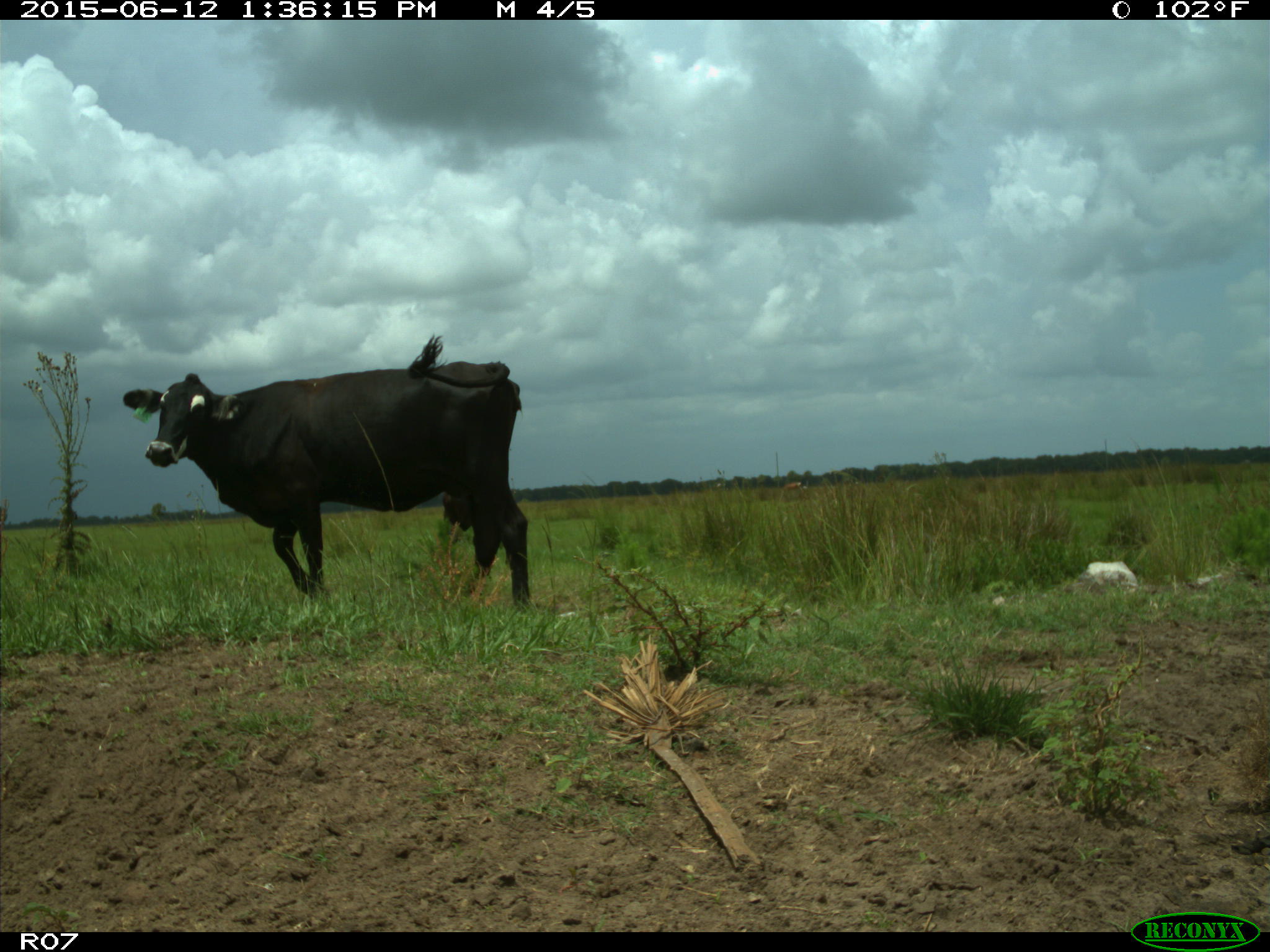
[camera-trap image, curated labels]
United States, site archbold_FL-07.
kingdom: Animalia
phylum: Chordata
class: Mammalia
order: Artiodactyla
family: Bovidae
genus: Bos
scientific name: Bos taurus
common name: domestic cow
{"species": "Bos taurus (domestic cow)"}